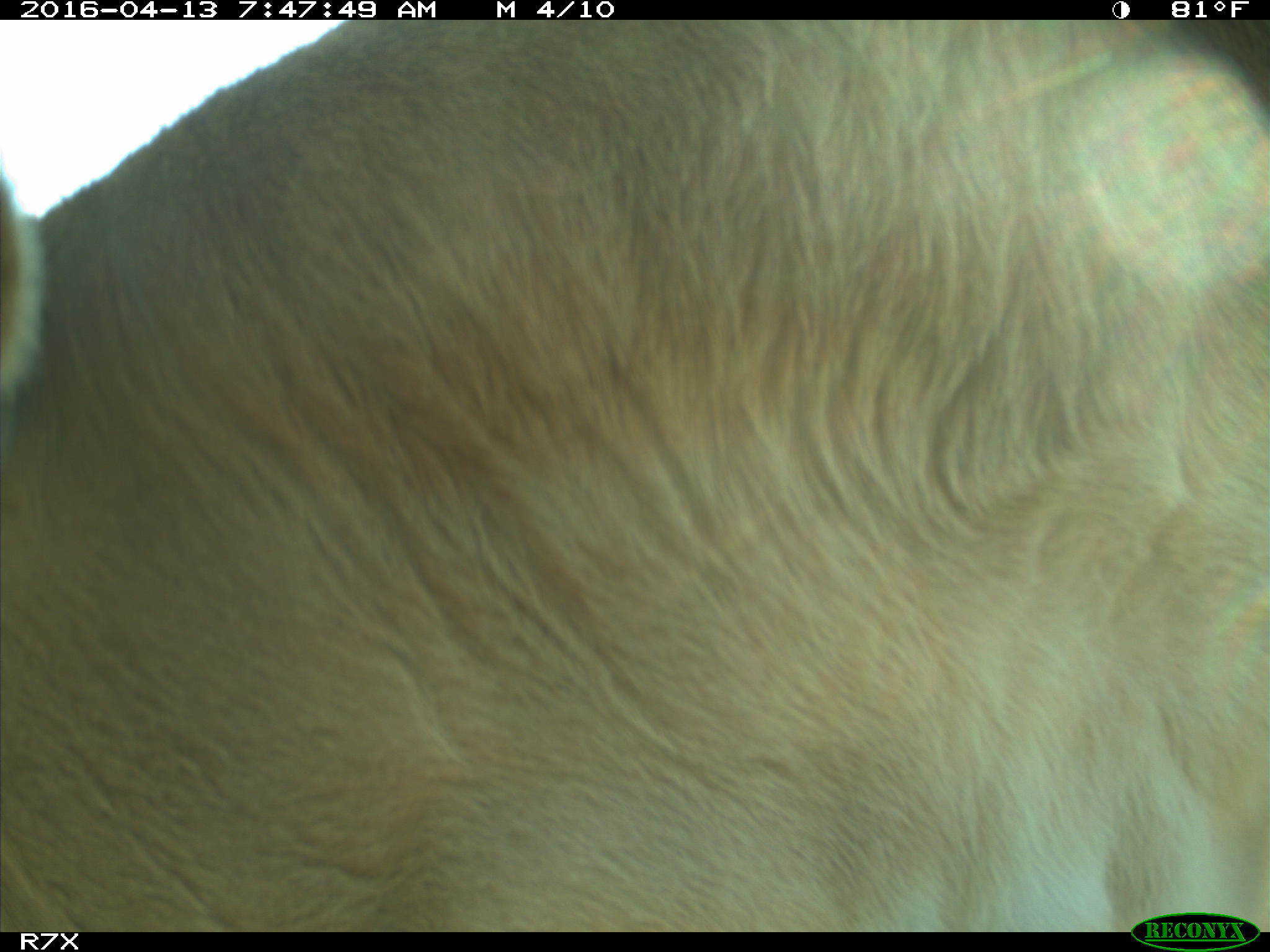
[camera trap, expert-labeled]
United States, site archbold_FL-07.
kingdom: Animalia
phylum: Chordata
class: Mammalia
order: Artiodactyla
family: Bovidae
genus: Bos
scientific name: Bos taurus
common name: domestic cow